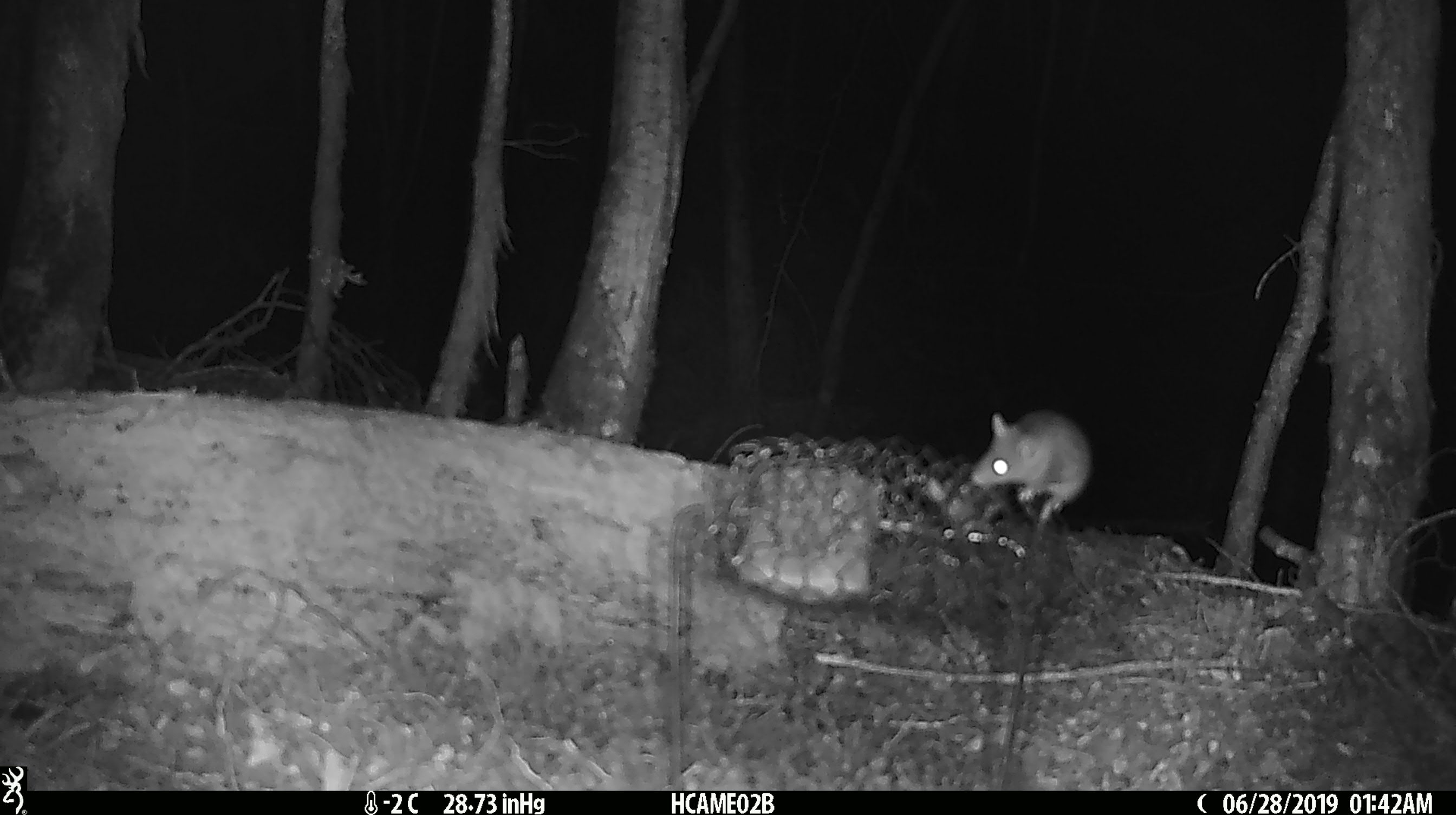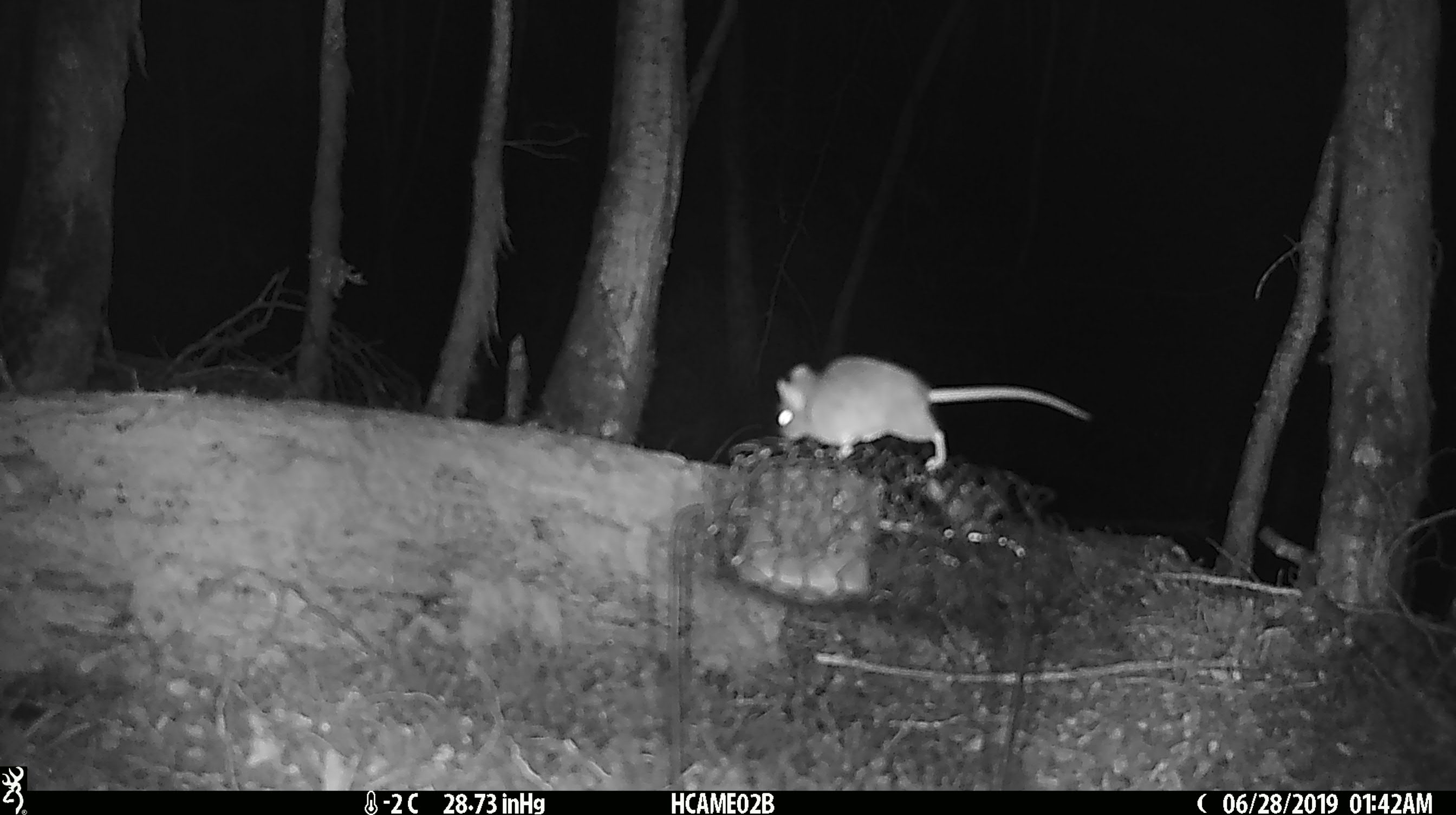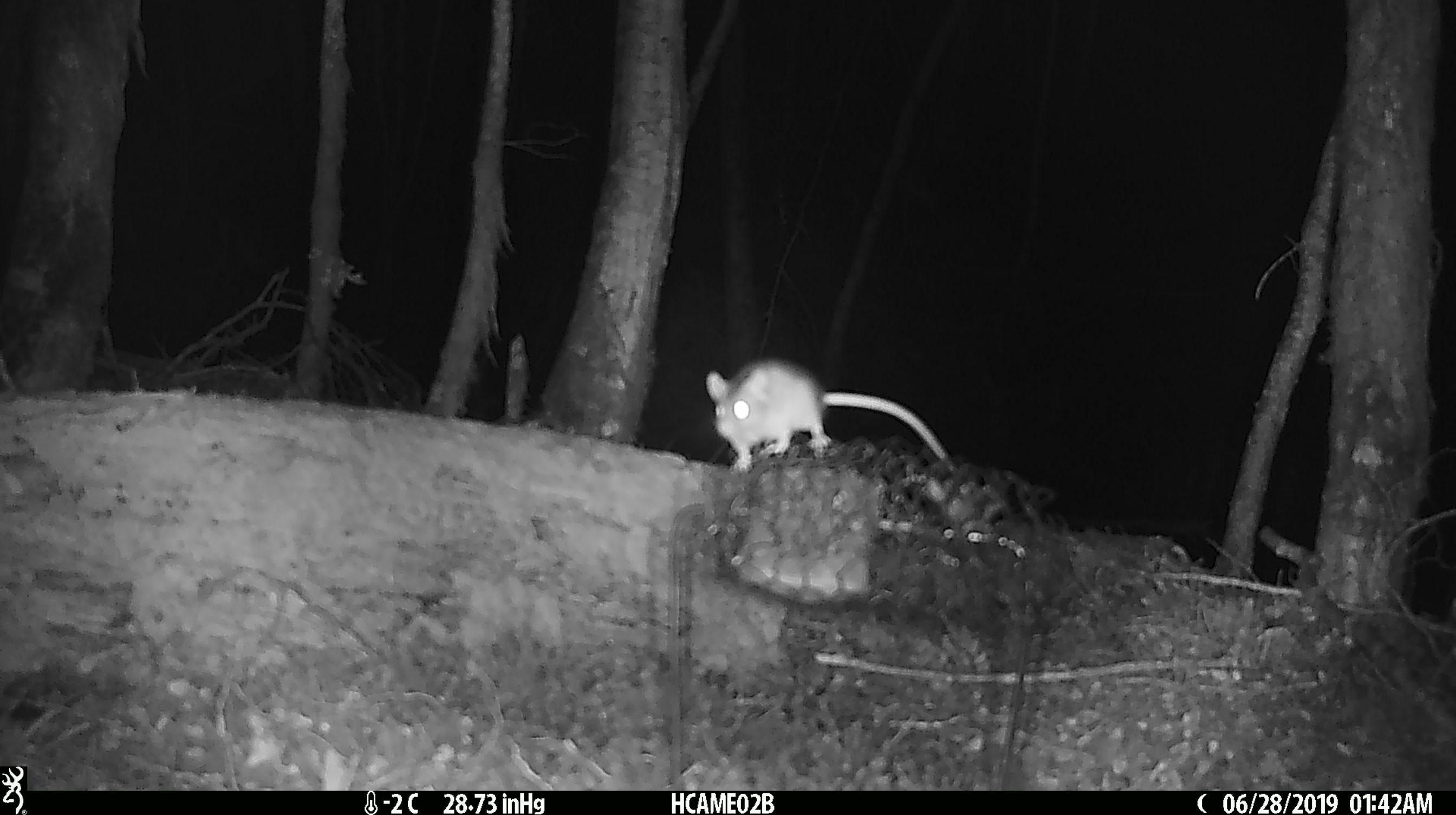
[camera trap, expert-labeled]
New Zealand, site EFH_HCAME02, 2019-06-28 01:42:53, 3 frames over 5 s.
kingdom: Animalia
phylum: Chordata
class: Mammalia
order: Rodentia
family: Muridae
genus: Mus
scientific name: Mus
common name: mouse